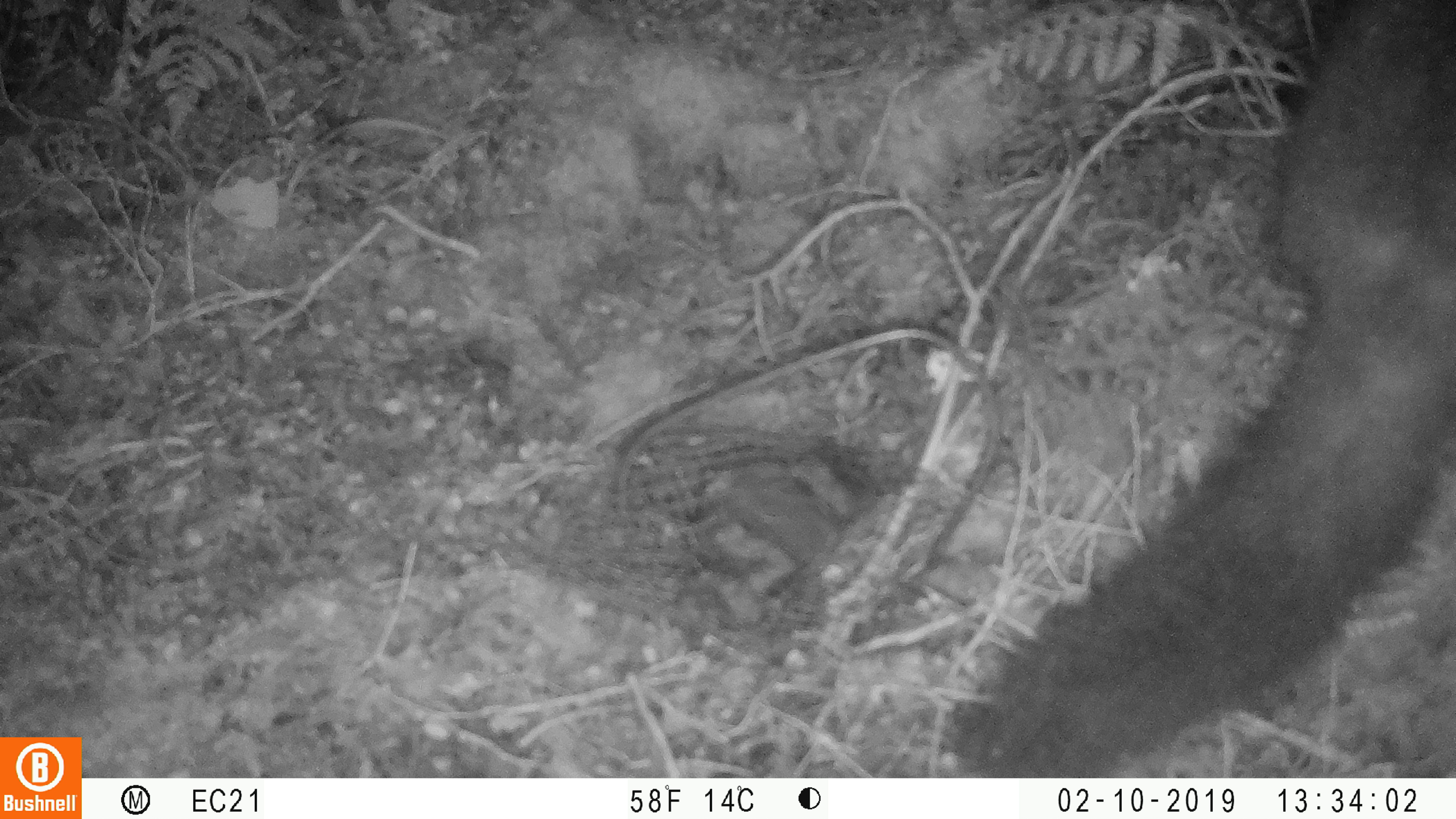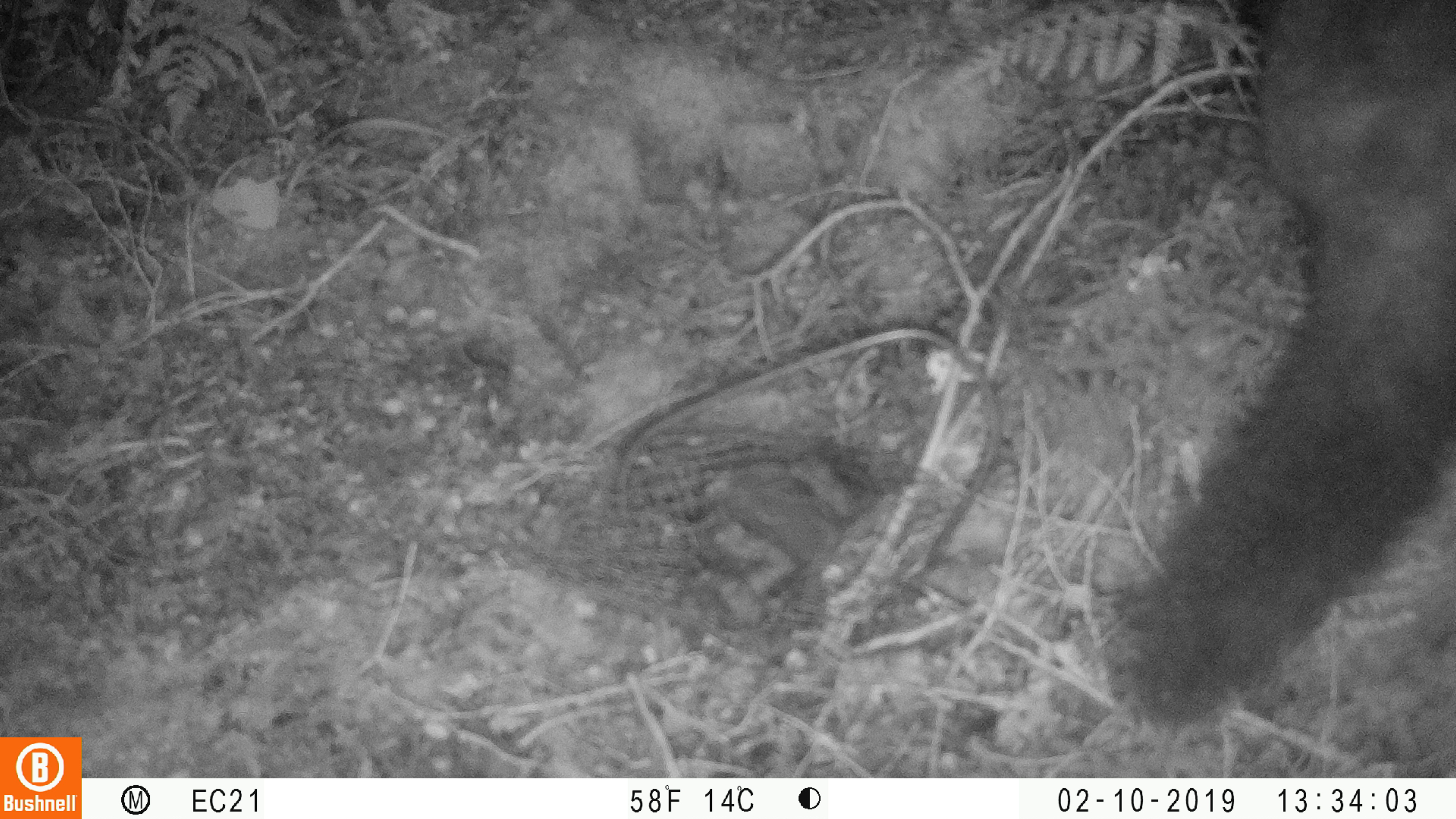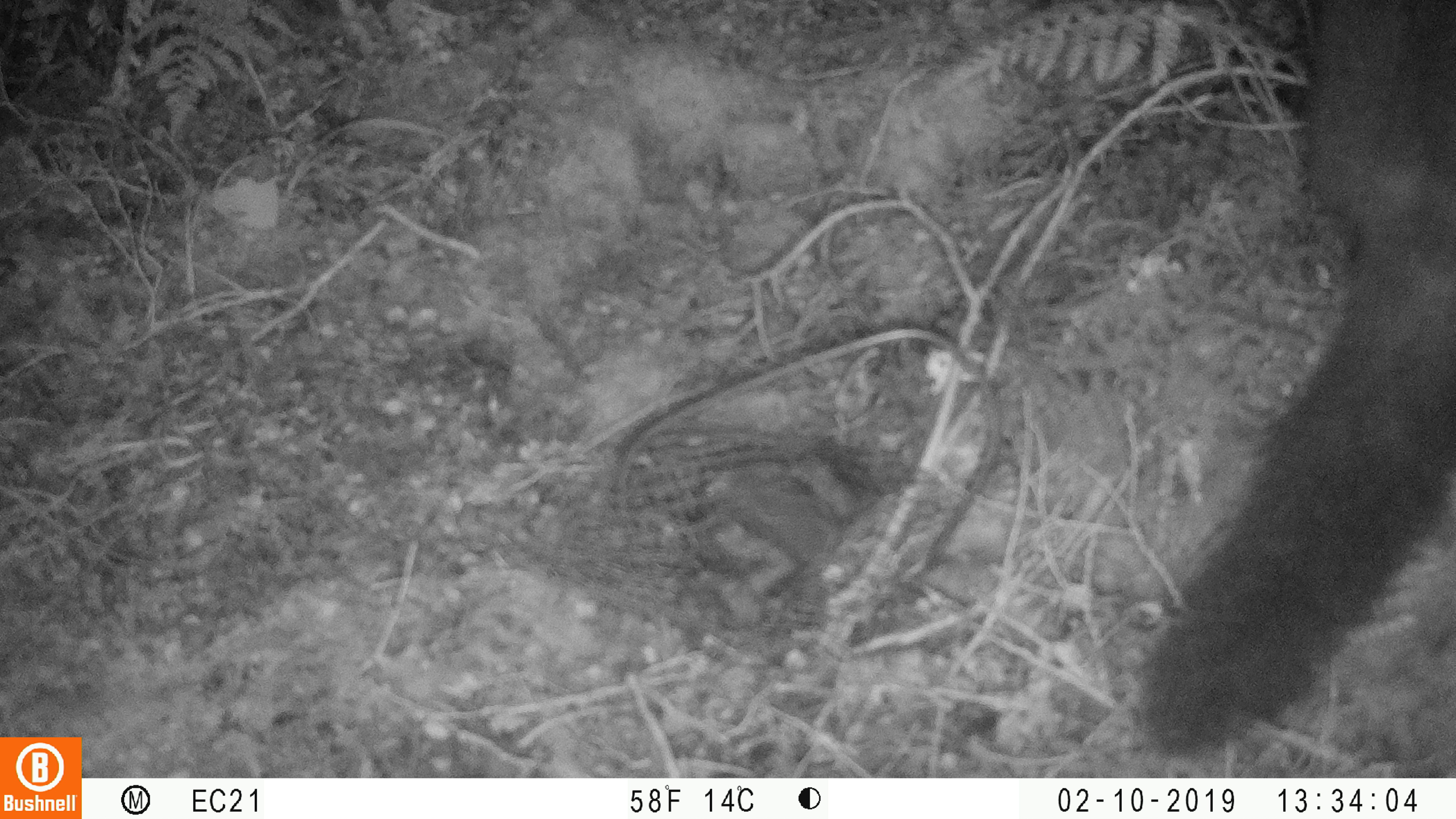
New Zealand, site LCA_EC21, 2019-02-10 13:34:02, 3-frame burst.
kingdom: Animalia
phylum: Chordata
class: Mammalia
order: Diprotodontia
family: Phalangeridae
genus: Trichosurus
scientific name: Trichosurus vulpecula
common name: common brushtail possum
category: possum